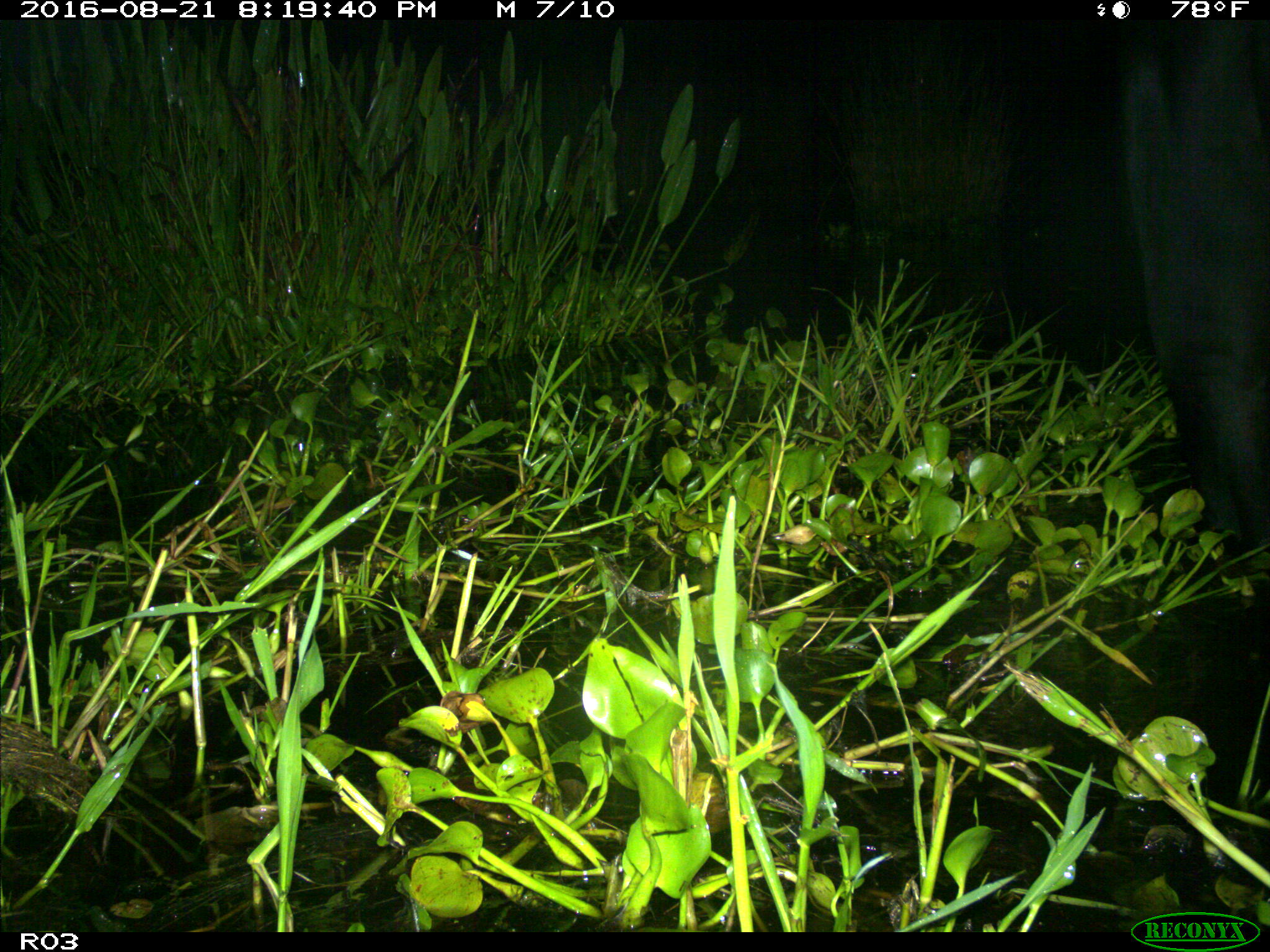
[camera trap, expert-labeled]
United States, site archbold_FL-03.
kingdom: Animalia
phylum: Chordata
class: Mammalia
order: Artiodactyla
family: Bovidae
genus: Bos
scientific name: Bos taurus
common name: domestic cow